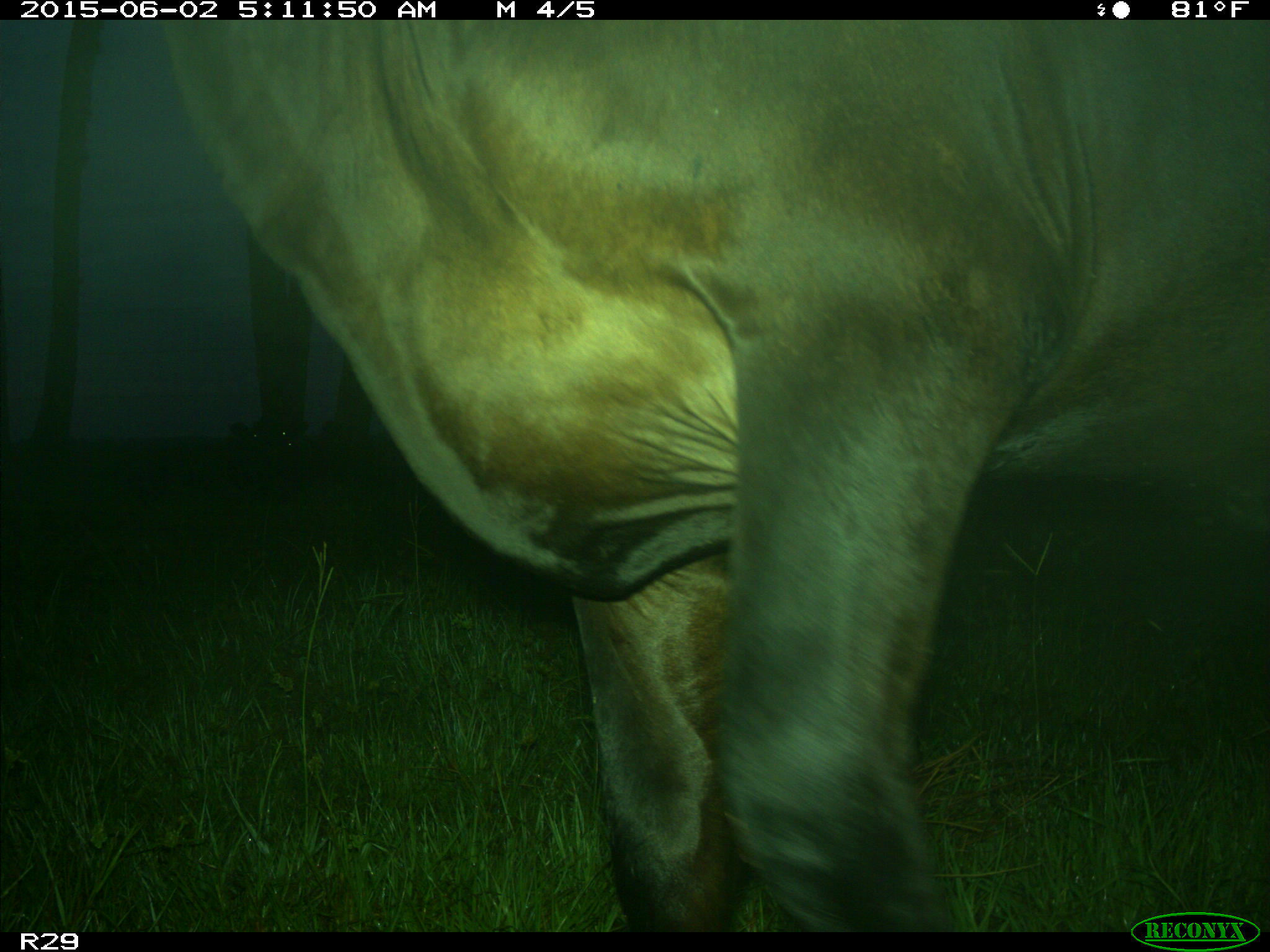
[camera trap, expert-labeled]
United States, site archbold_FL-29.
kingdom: Animalia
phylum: Chordata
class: Mammalia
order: Artiodactyla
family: Bovidae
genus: Bos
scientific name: Bos taurus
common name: domestic cow